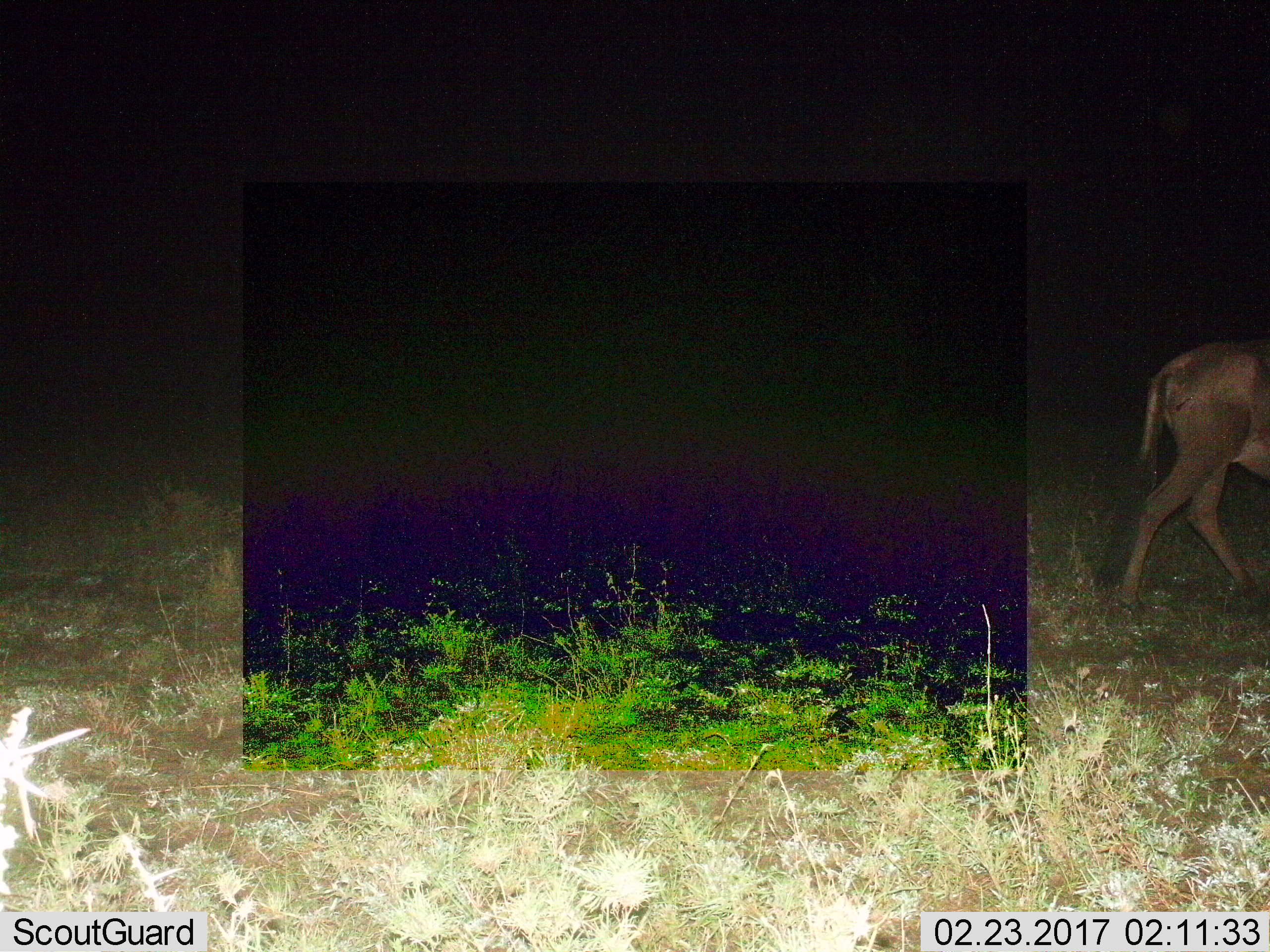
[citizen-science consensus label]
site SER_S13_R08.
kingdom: Animalia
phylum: Chordata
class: Mammalia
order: Artiodactyla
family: Bovidae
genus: Connochaetes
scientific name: Connochaetes taurinus taurinus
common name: blue wildebeest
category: wildebeestblue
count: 1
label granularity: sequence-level